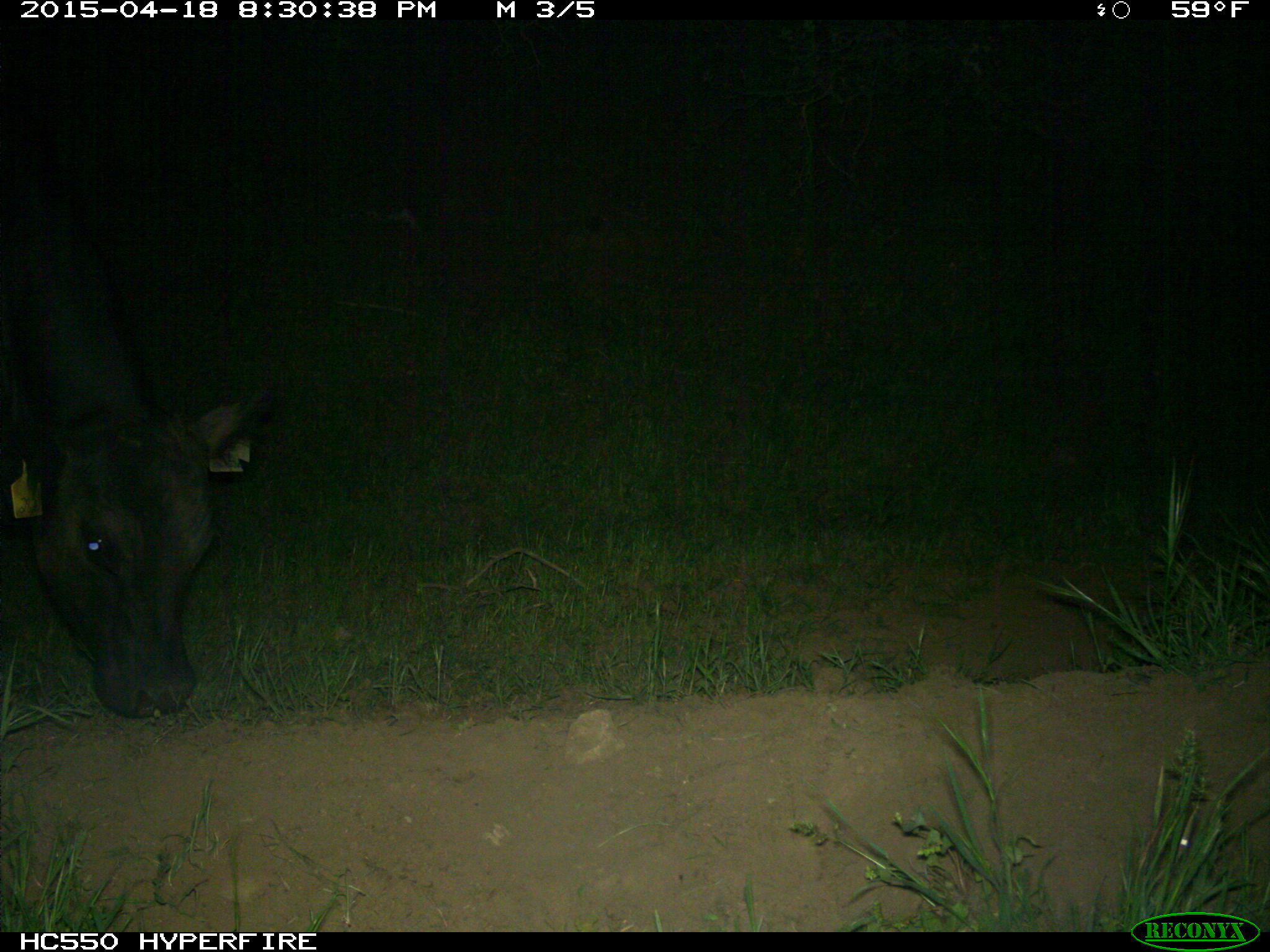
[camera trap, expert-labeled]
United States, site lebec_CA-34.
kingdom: Animalia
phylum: Chordata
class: Mammalia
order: Artiodactyla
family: Bovidae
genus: Bos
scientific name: Bos taurus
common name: domestic cow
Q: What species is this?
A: Bos taurus (domestic cow).